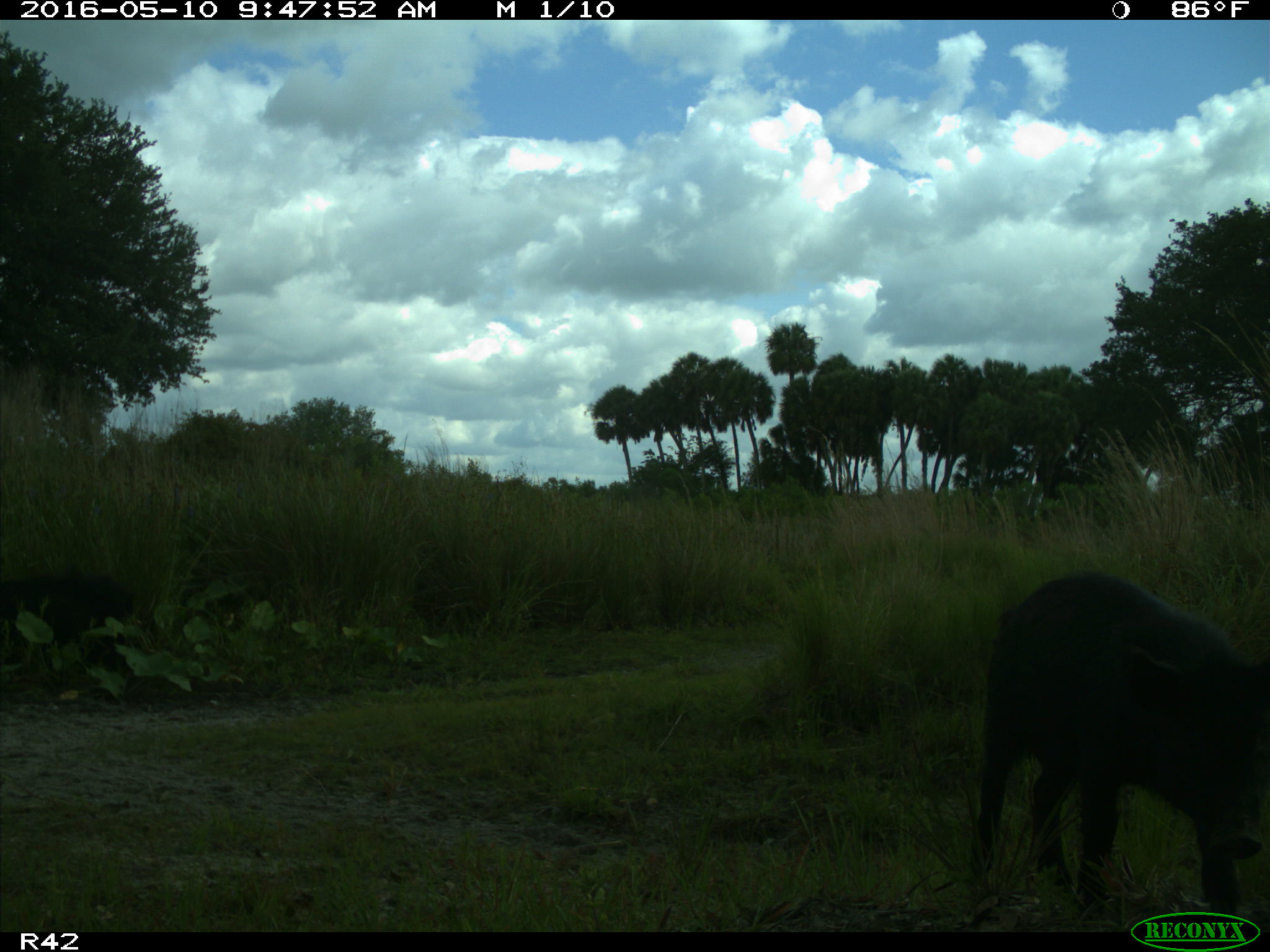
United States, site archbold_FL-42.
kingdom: Animalia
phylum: Chordata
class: Mammalia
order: Artiodactyla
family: Suidae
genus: Sus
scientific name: Sus scrofa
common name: wild boar